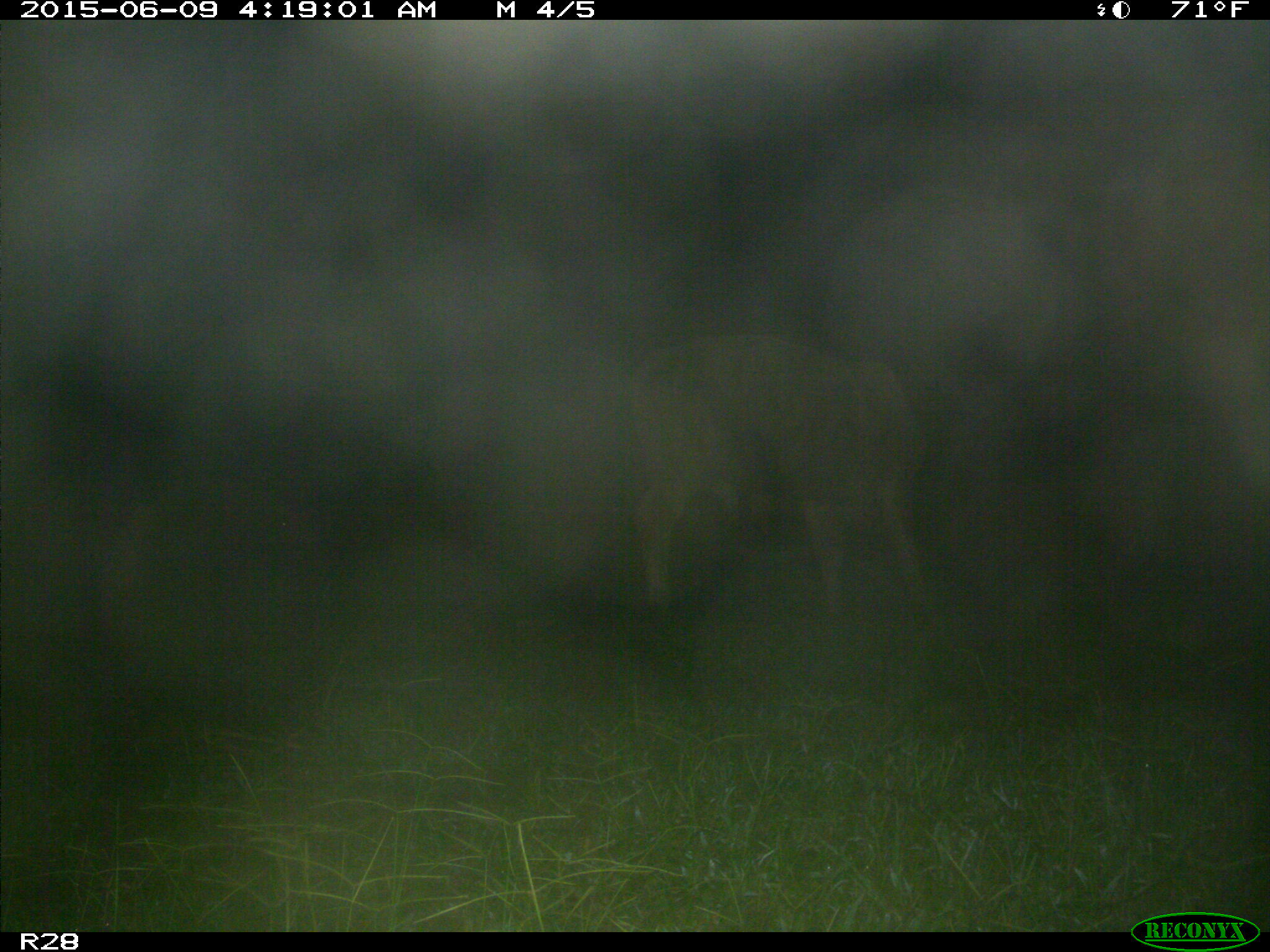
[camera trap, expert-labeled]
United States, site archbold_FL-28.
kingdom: Animalia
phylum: Chordata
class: Mammalia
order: Artiodactyla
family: Bovidae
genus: Bos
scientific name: Bos taurus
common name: domestic cow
Bos taurus (domestic cow).